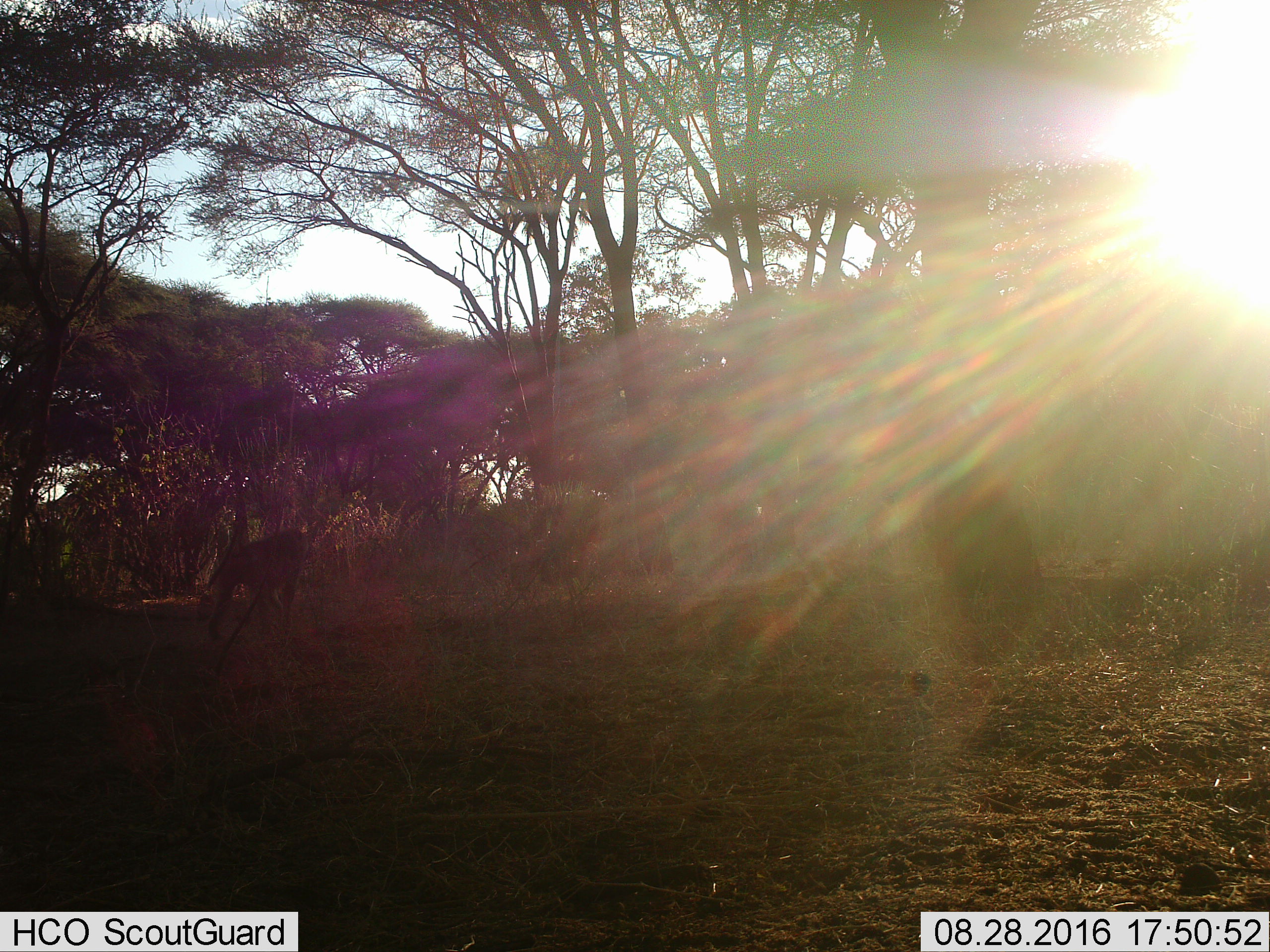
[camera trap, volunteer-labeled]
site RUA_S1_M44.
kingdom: Animalia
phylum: Chordata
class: Mammalia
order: Primates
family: Cercopithecidae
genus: Papio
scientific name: Papio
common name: baboon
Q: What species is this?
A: Baboon (Papio).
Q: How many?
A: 1.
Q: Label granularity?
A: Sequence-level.